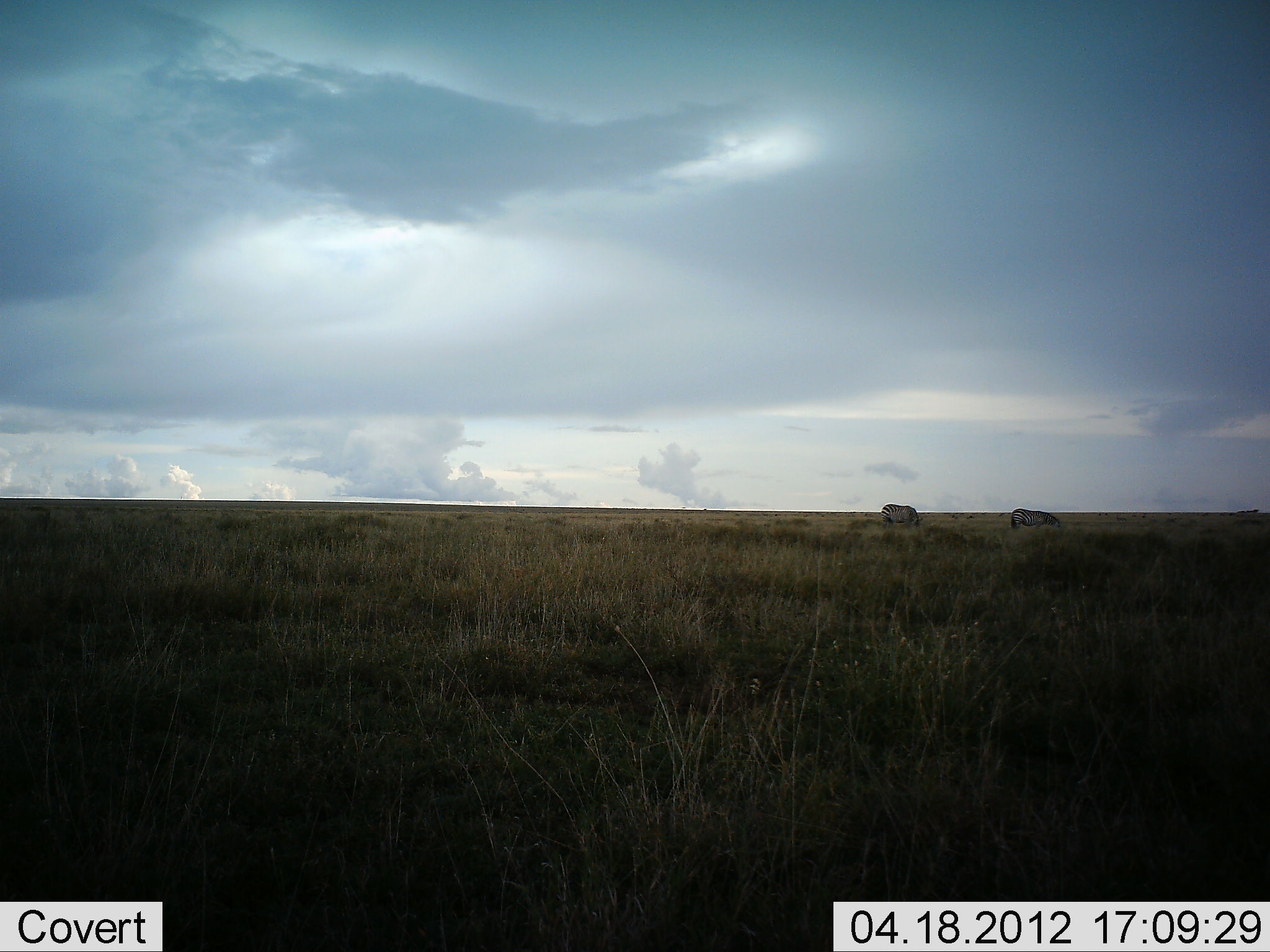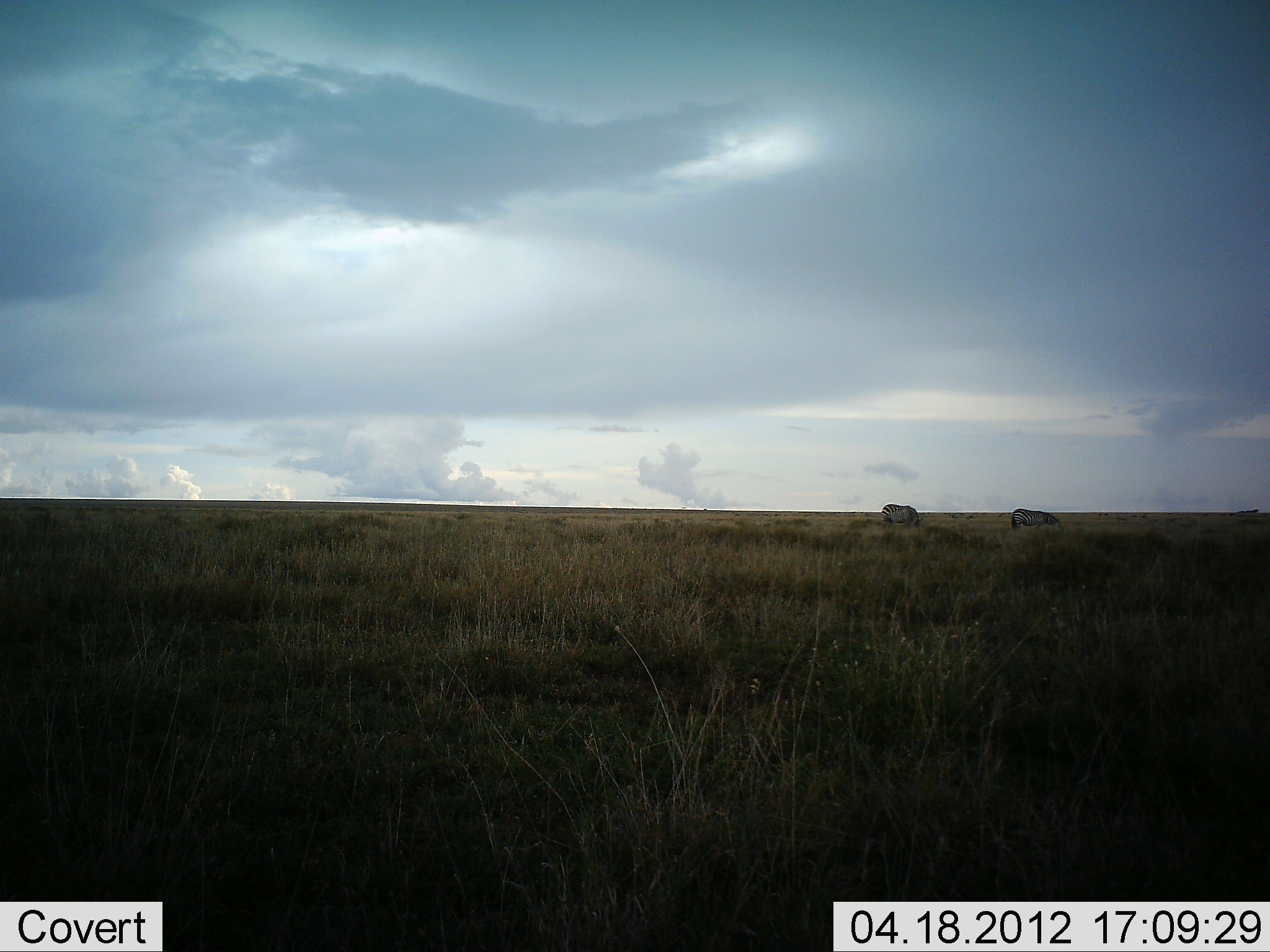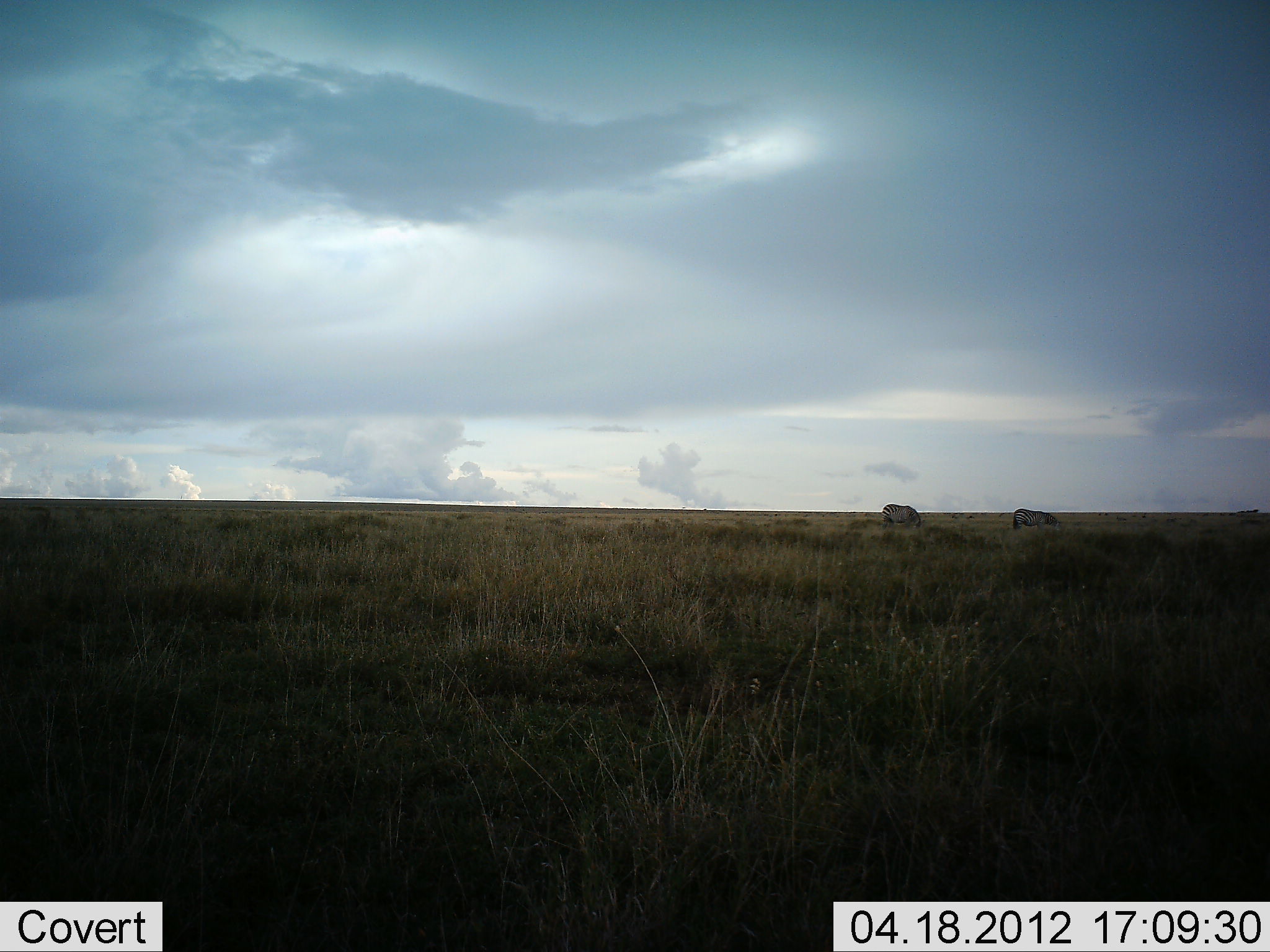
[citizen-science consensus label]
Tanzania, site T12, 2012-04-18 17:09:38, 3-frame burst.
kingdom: Animalia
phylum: Chordata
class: Mammalia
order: Perissodactyla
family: Equidae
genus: Equus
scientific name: Equus quagga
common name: plains zebra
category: zebra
Zebra (plains zebra) (Equus quagga), count 2. Behavior (volunteer vote fractions): standing 25%, resting 0%, moving 0%, interacting 0%. Young present (vote fraction): 0%. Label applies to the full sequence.